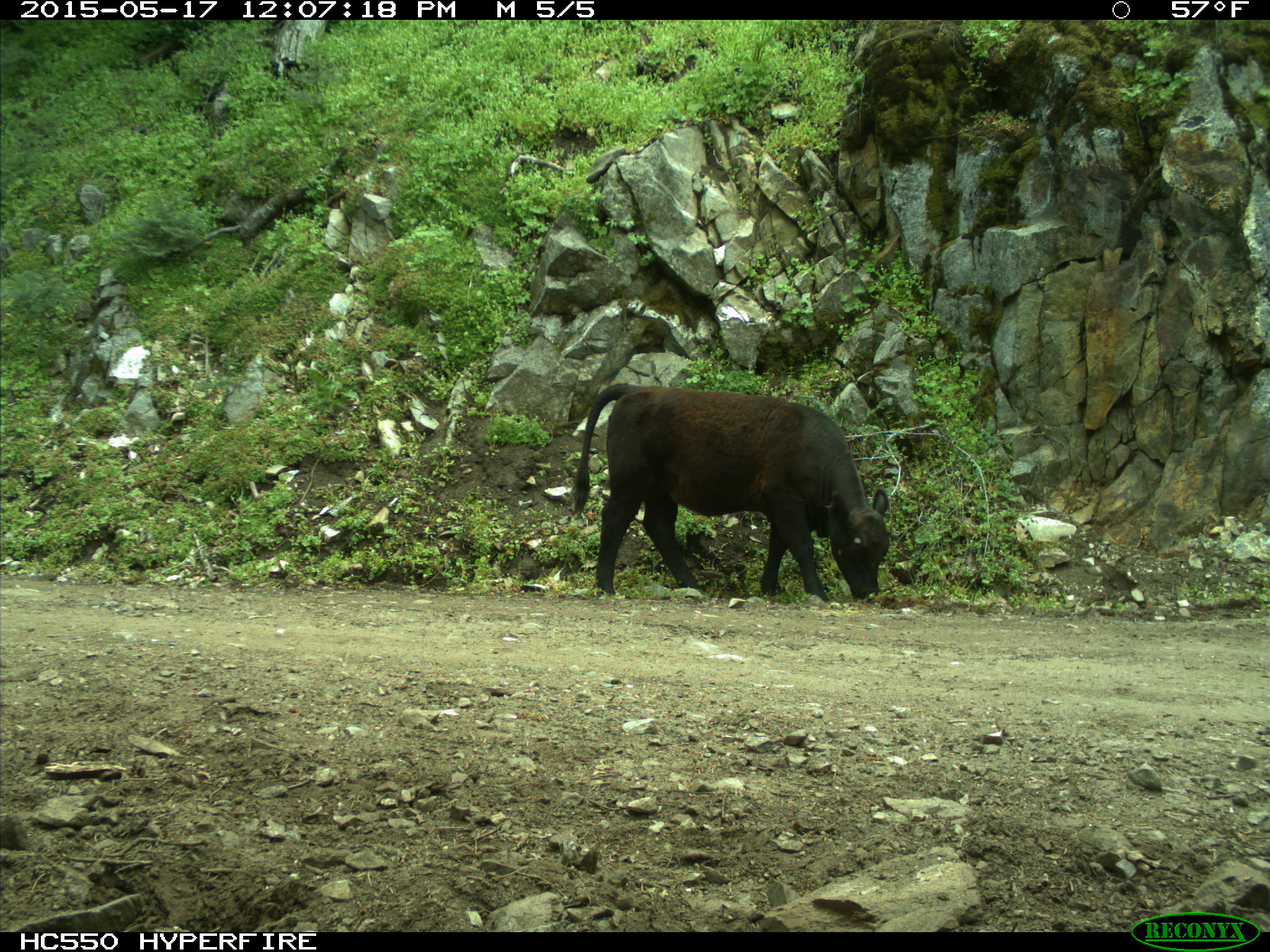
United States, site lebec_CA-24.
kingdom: Animalia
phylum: Chordata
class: Mammalia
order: Artiodactyla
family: Bovidae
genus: Bos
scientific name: Bos taurus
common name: domestic cow